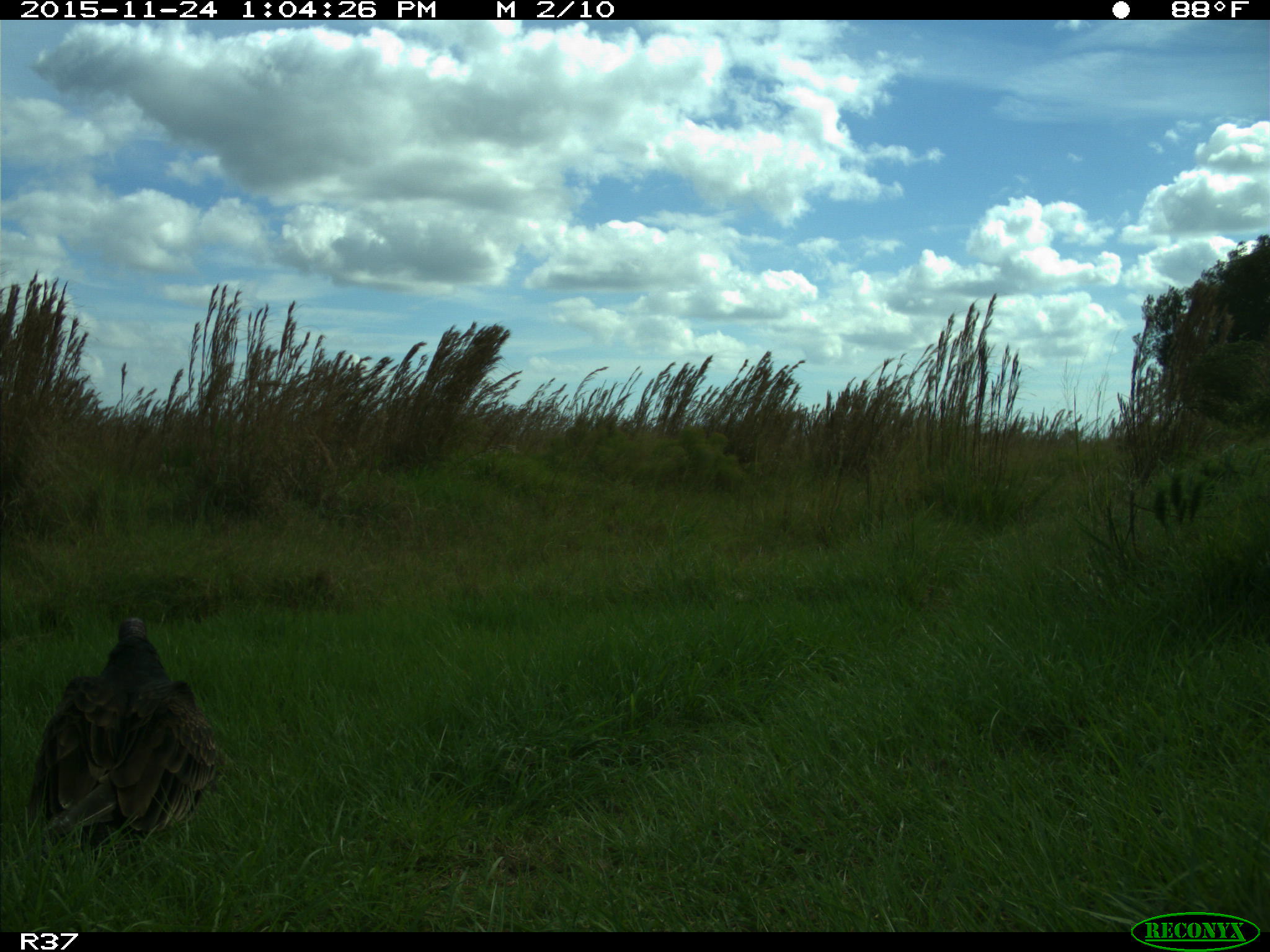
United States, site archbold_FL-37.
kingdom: Animalia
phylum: Chordata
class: Aves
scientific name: Aves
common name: birds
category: unidentified bird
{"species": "unidentified bird (birds) (Aves)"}